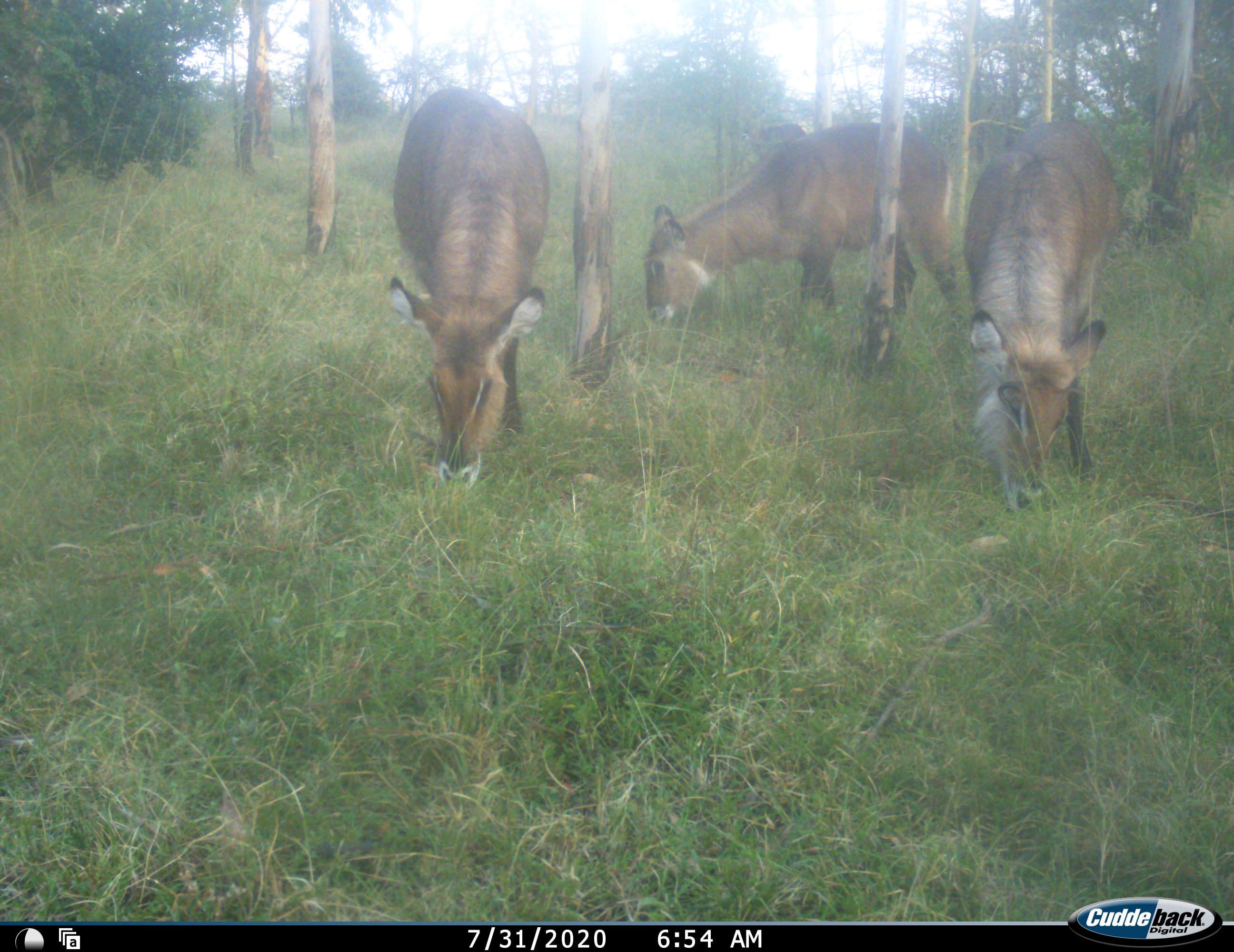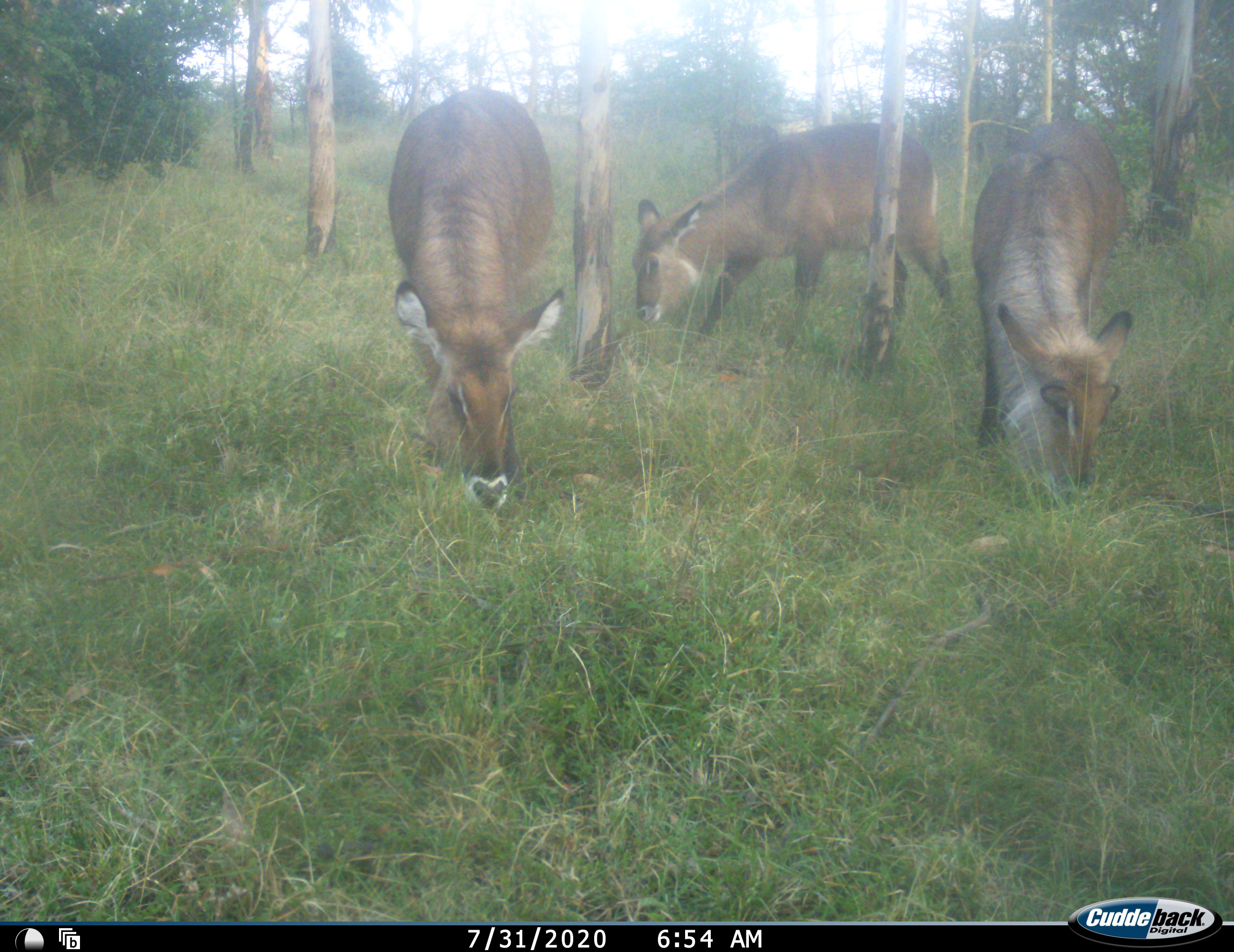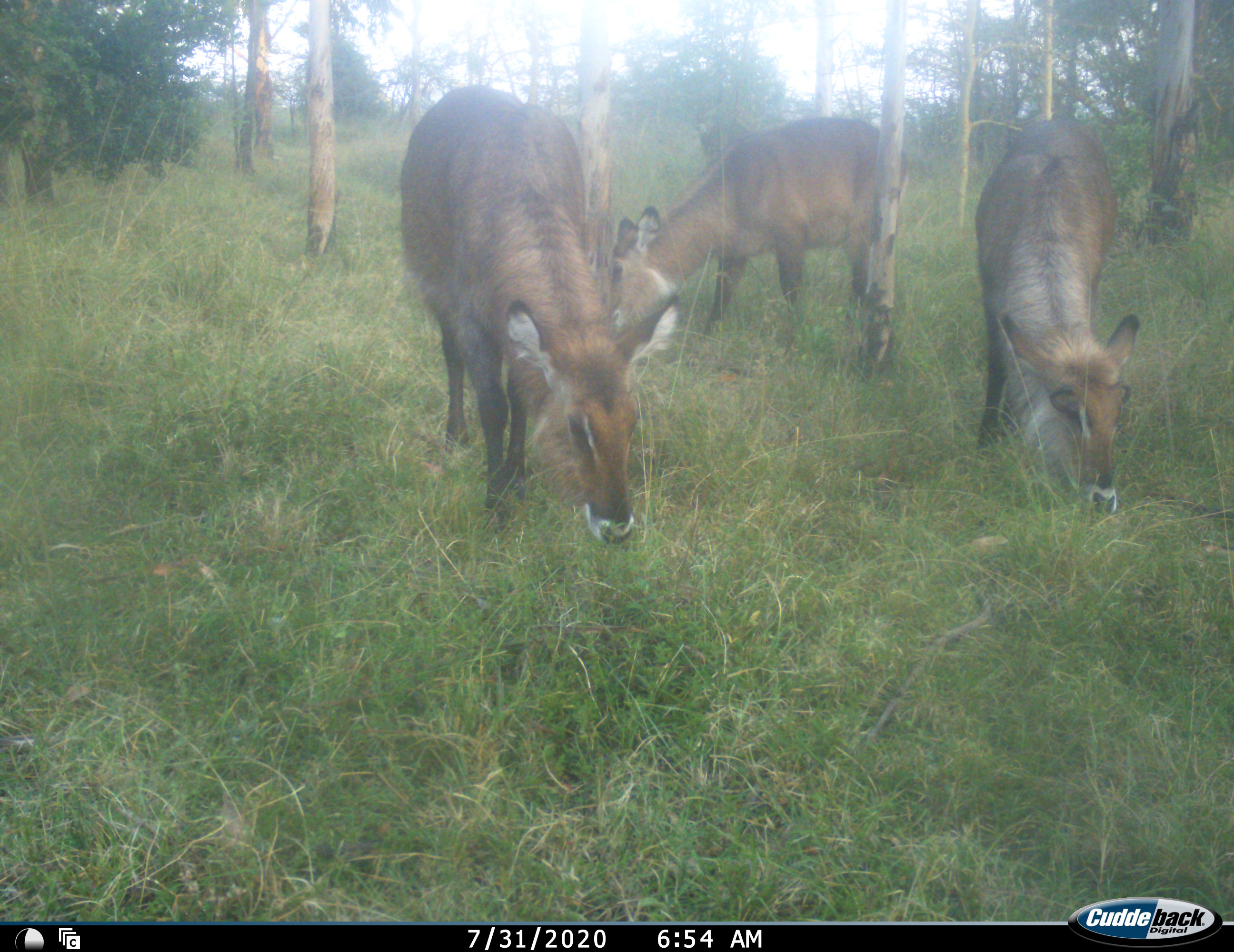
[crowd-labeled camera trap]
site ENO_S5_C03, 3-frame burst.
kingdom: Animalia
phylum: Chordata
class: Mammalia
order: Artiodactyla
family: Bovidae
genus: Kobus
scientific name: Kobus ellipsiprymnus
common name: waterbuck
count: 4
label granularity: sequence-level